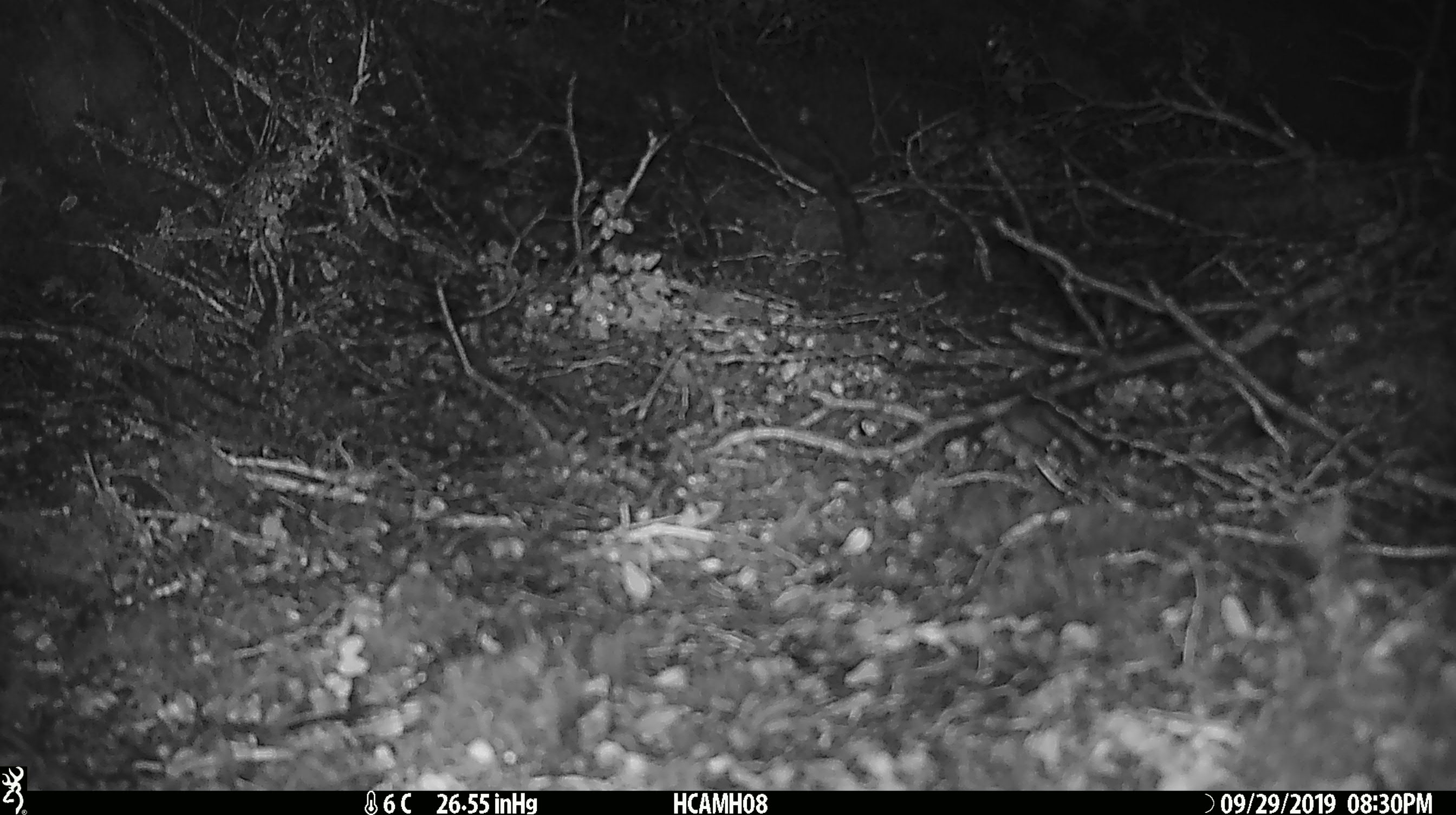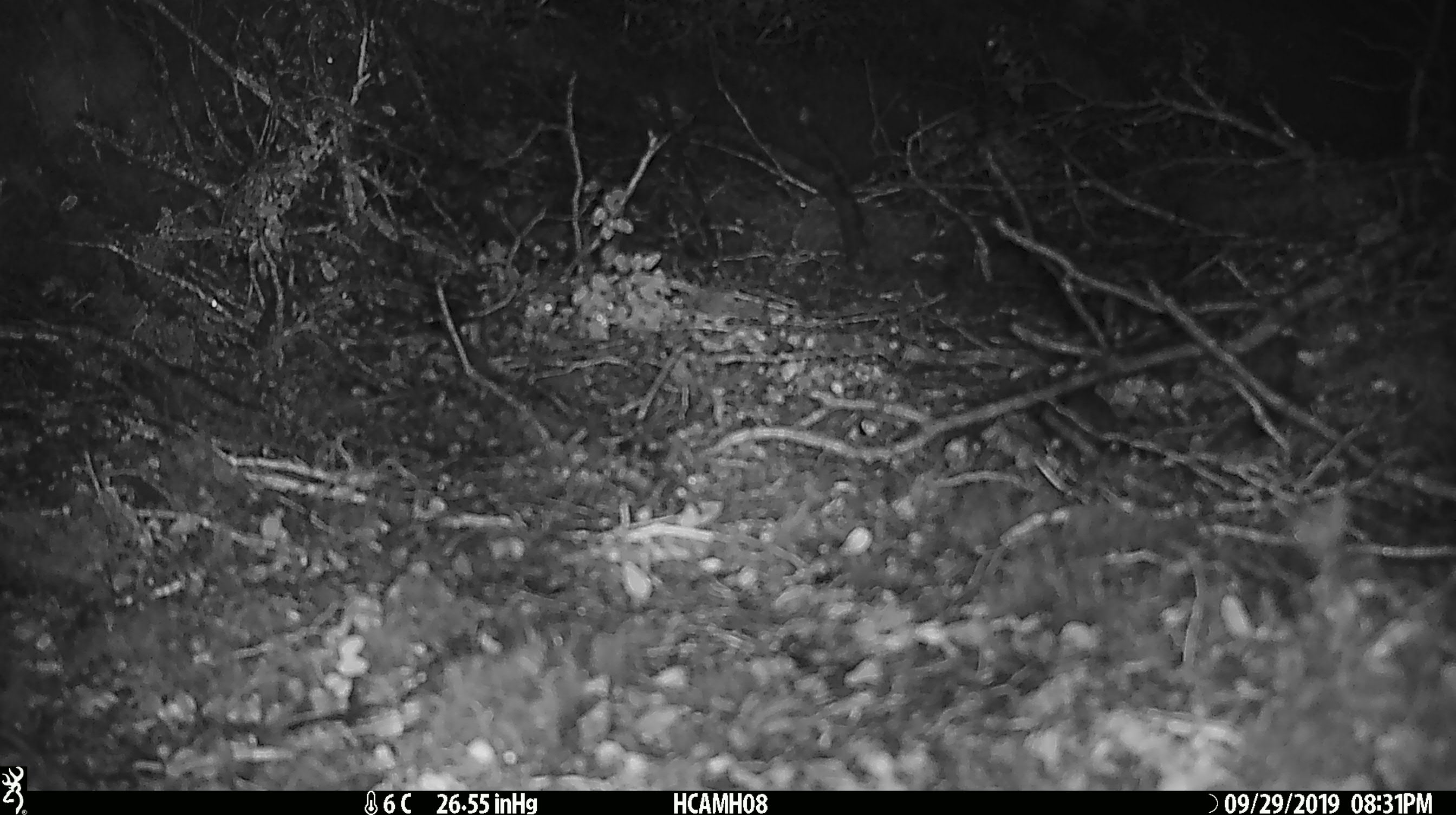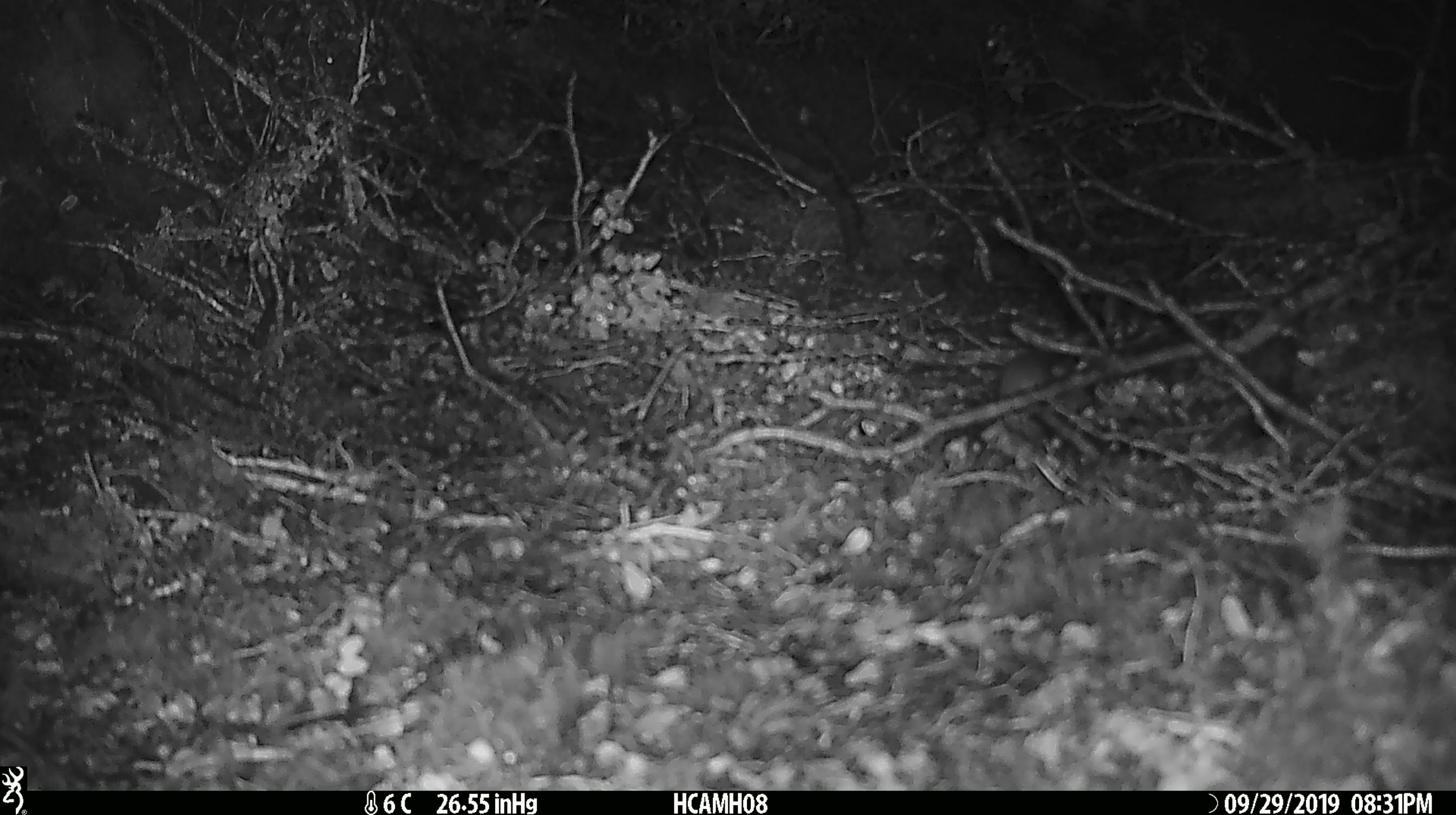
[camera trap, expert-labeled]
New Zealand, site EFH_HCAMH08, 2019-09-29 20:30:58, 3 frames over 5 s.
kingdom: Animalia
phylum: Chordata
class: Mammalia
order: Rodentia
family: Muridae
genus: Mus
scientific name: Mus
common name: mouse